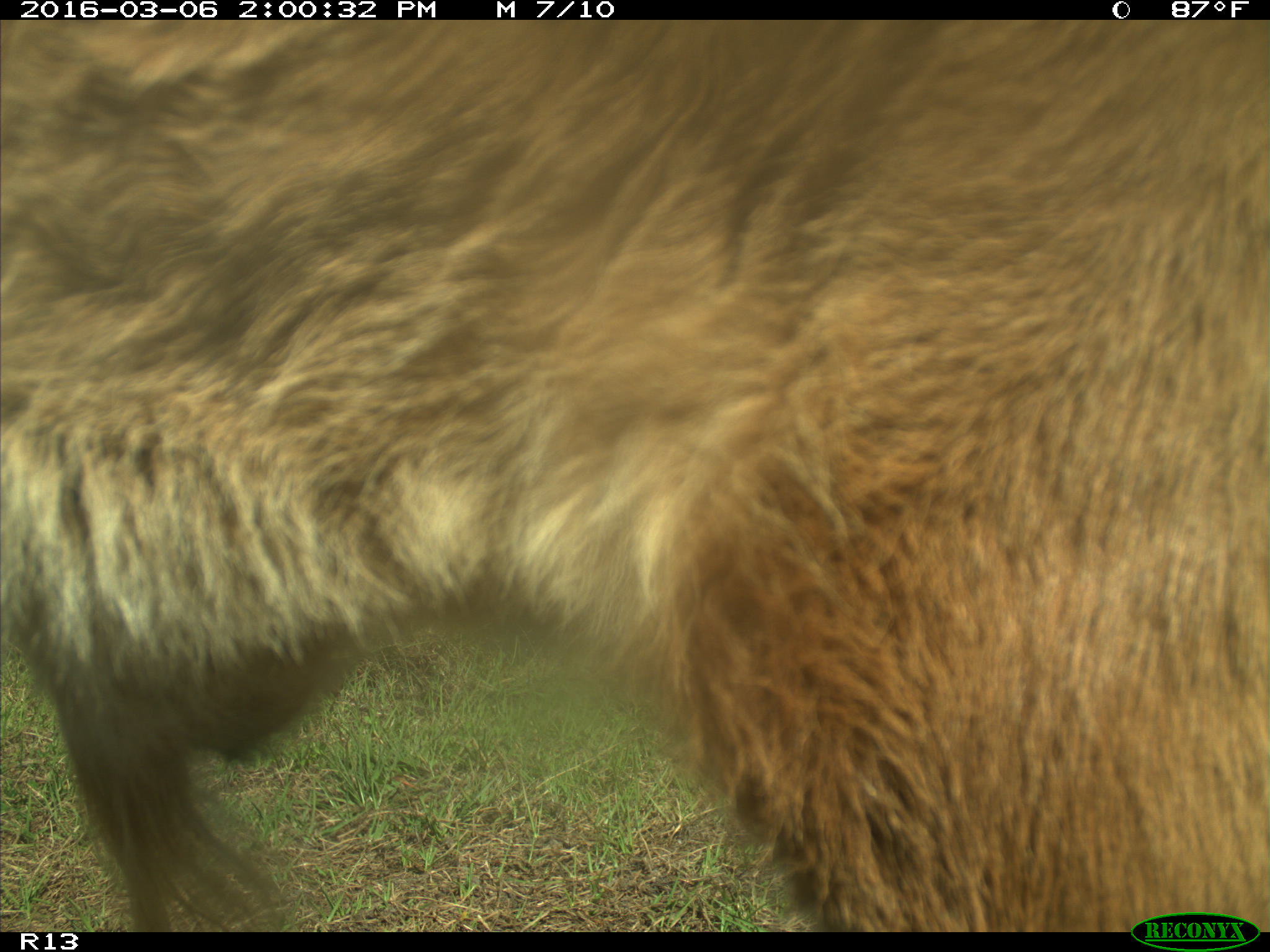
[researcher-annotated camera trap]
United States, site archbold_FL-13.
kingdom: Animalia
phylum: Chordata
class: Mammalia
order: Artiodactyla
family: Bovidae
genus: Bos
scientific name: Bos taurus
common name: domestic cow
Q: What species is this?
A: Bos taurus (domestic cow).